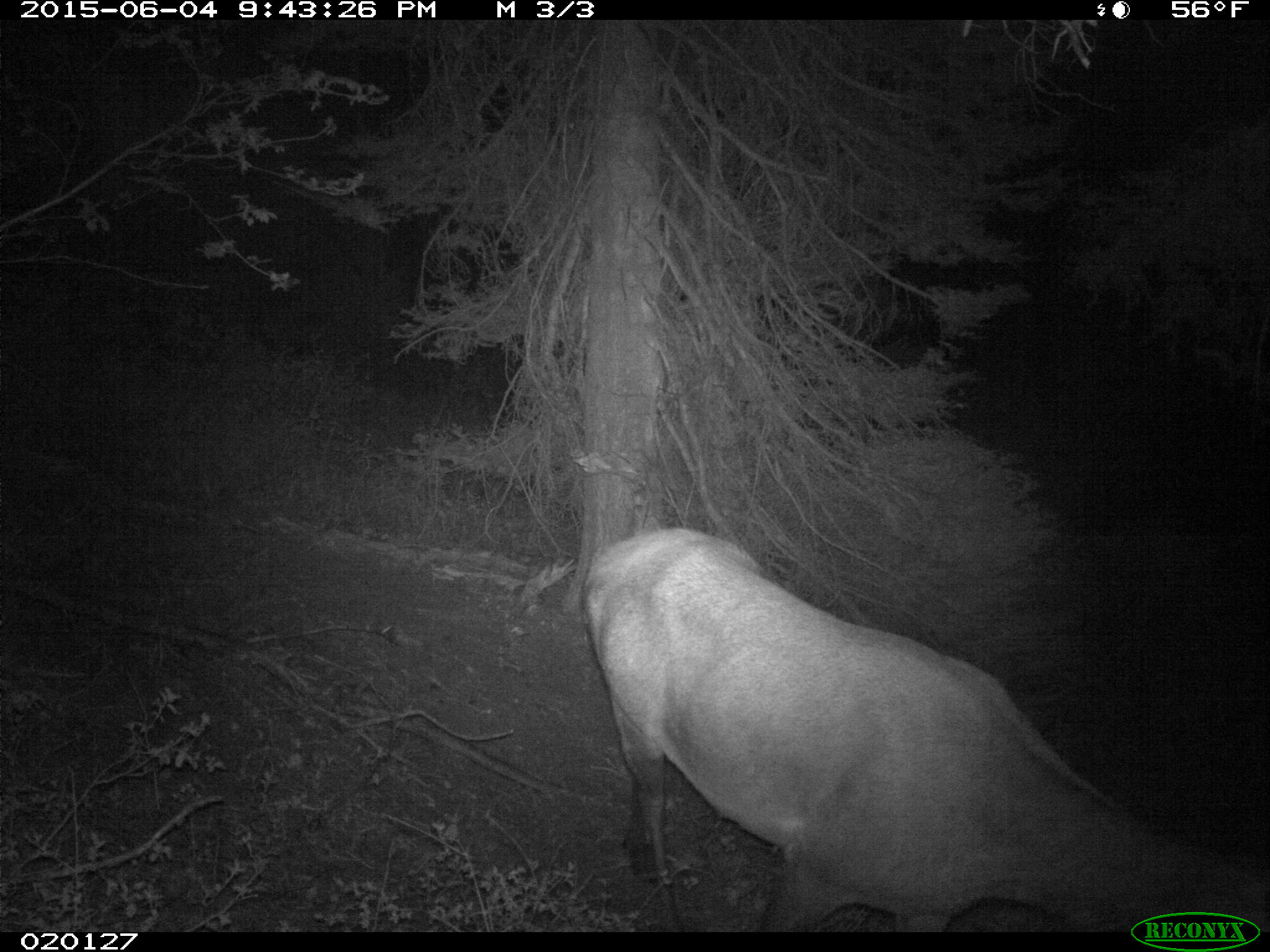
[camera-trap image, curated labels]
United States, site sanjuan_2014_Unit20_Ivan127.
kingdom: Animalia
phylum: Chordata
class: Mammalia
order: Artiodactyla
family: Cervidae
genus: Cervus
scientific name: Cervus elaphus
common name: red deer